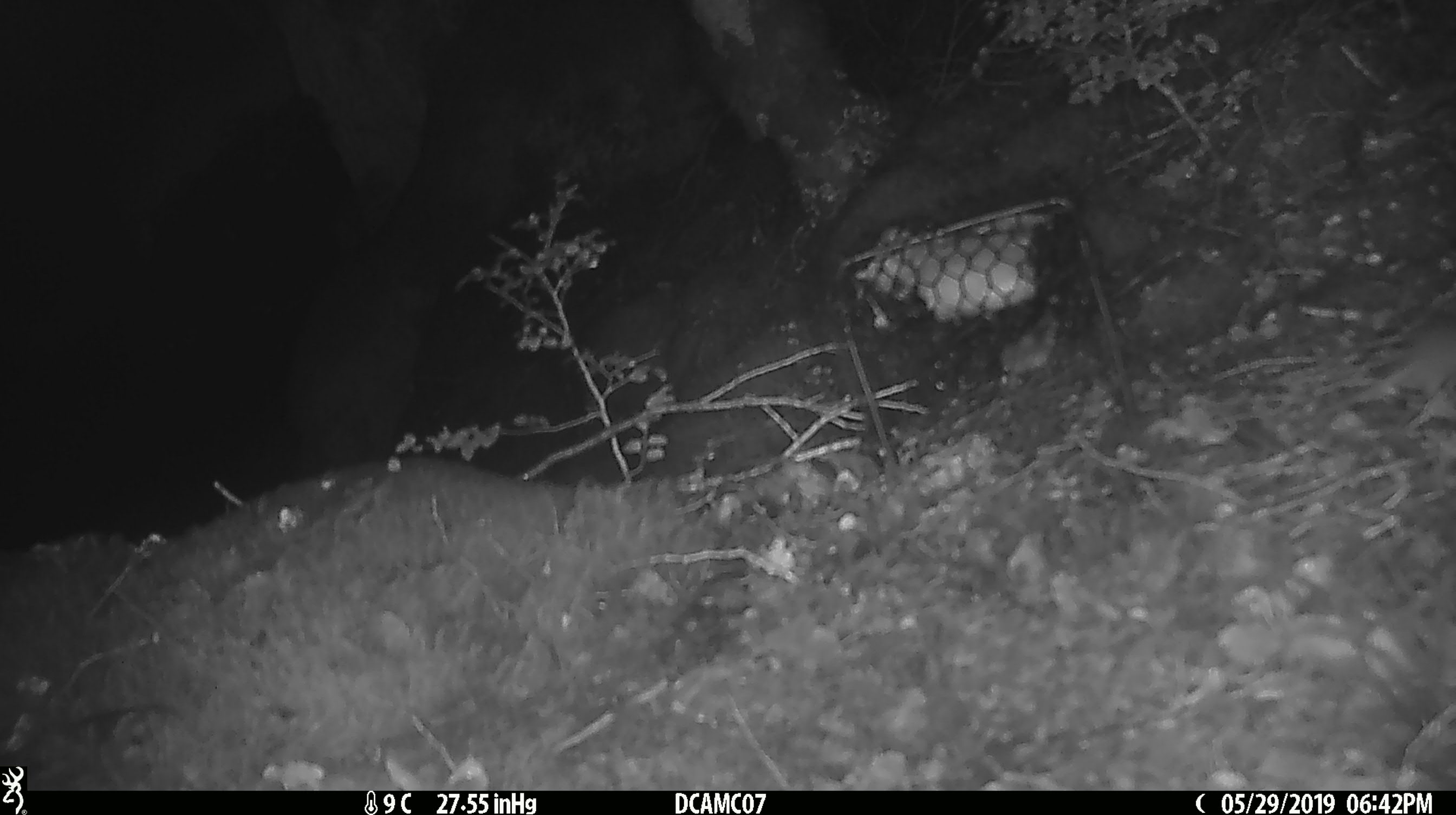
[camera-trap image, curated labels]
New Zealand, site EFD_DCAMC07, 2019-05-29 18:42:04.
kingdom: Animalia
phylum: Chordata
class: Mammalia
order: Rodentia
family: Muridae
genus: Mus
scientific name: Mus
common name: mouse